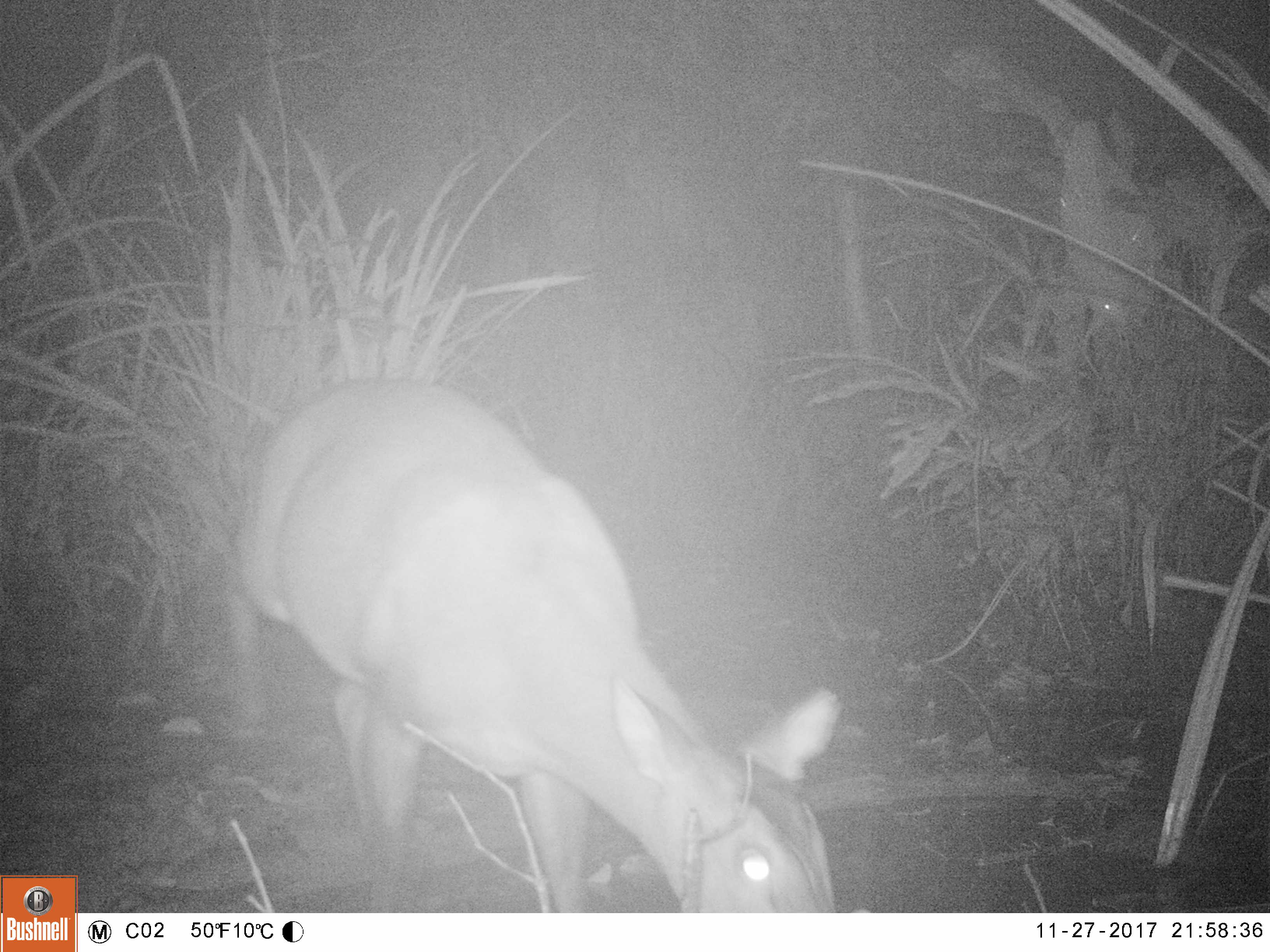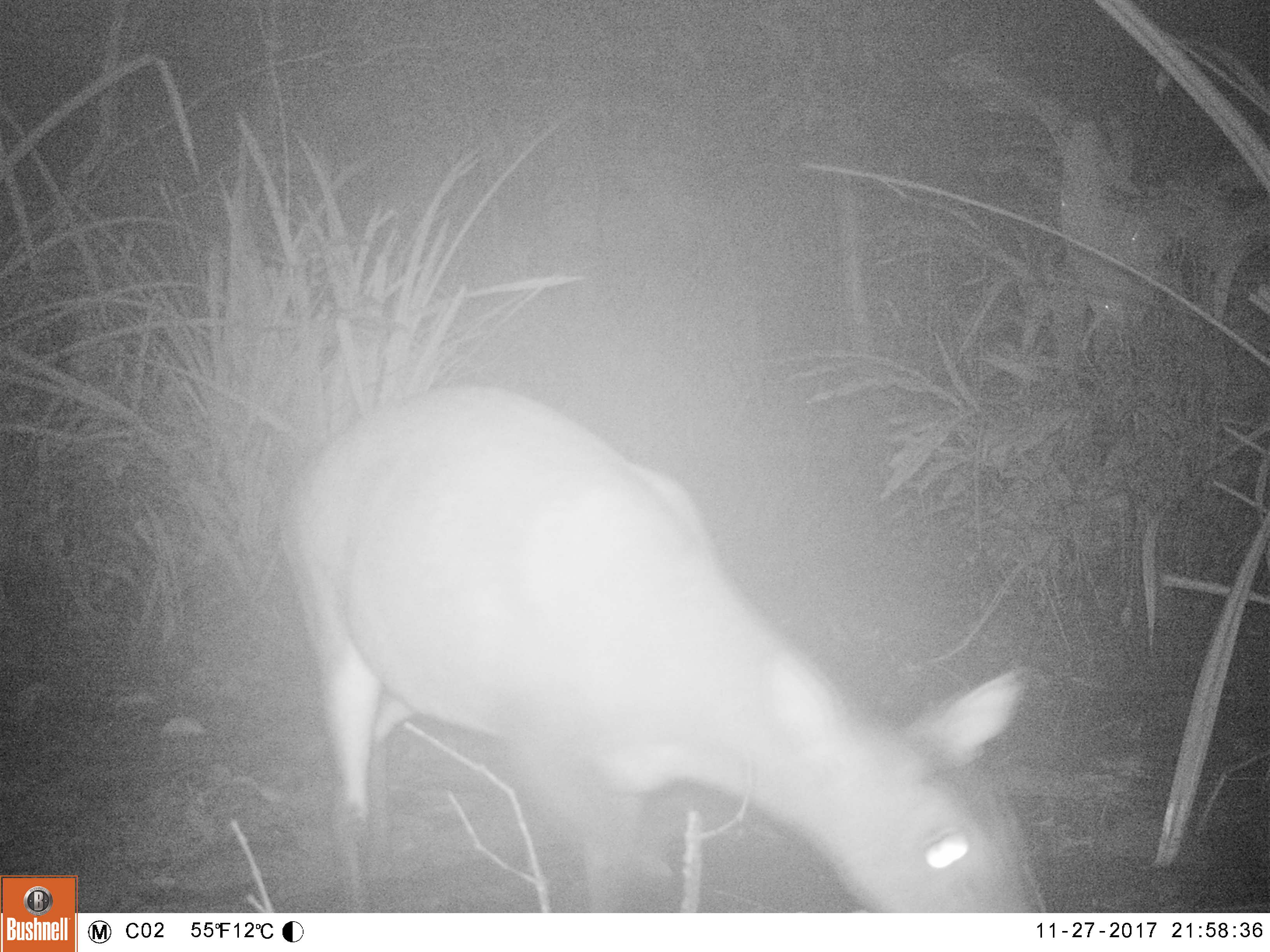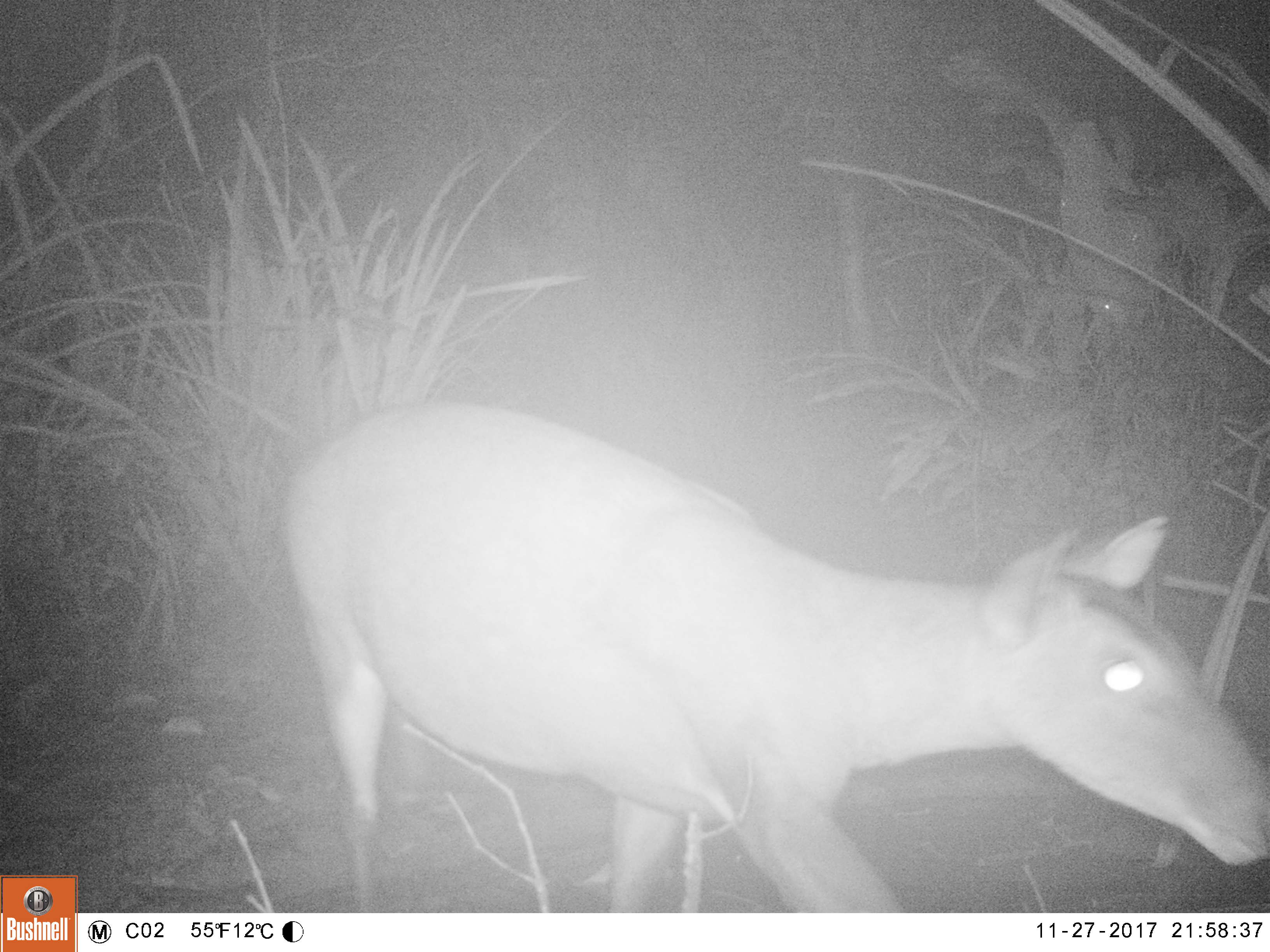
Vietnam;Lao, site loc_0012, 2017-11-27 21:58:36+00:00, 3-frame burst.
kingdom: Animalia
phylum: Chordata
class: Mammalia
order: Artiodactyla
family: Cervidae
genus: Muntiacus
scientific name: Muntiacus vuquangensis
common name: large-antlered muntjac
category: large antlered muntjac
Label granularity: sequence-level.